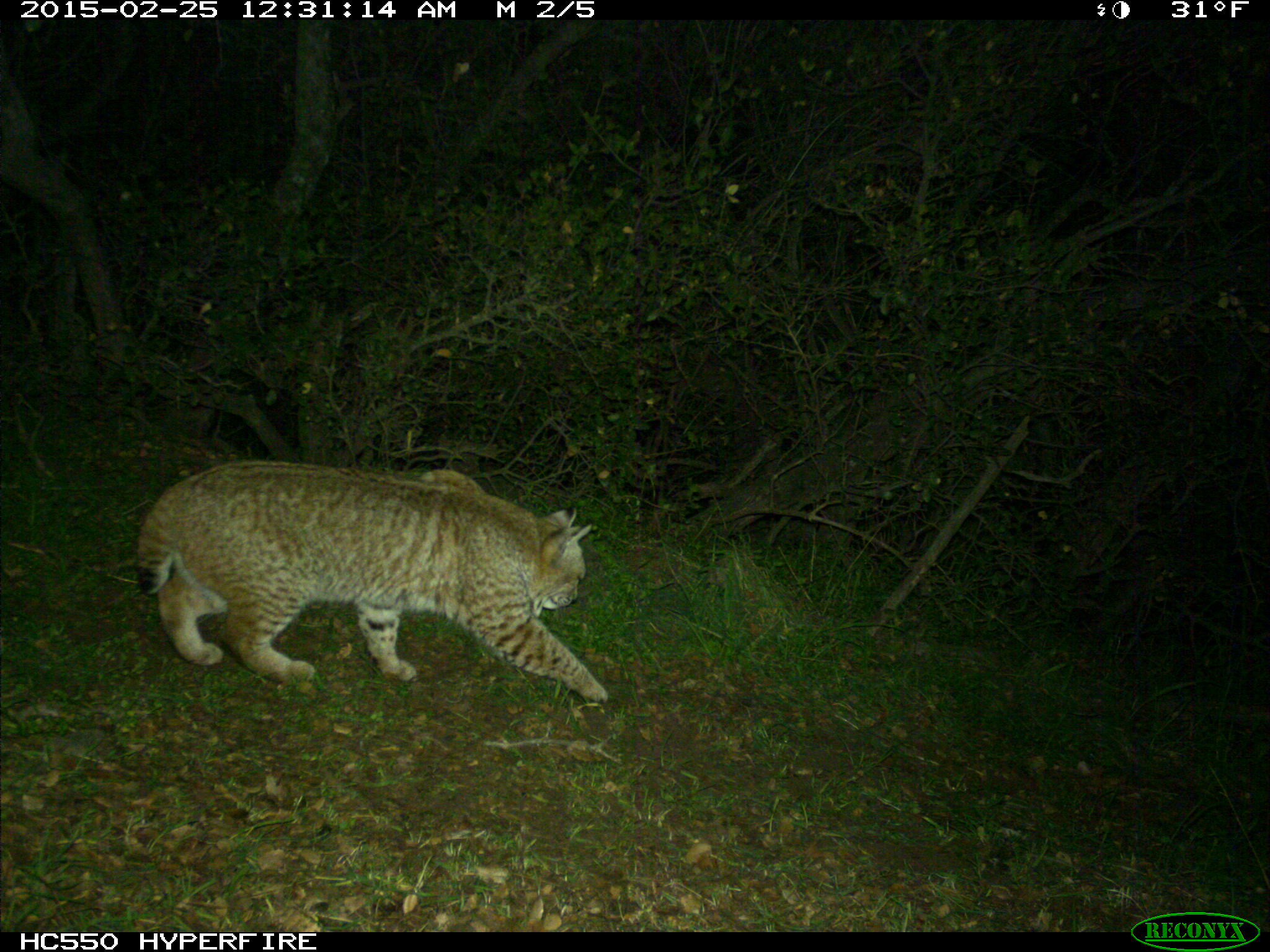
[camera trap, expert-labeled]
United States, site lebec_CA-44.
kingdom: Animalia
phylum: Chordata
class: Mammalia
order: Carnivora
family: Felidae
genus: Lynx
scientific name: Lynx rufus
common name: bobcat